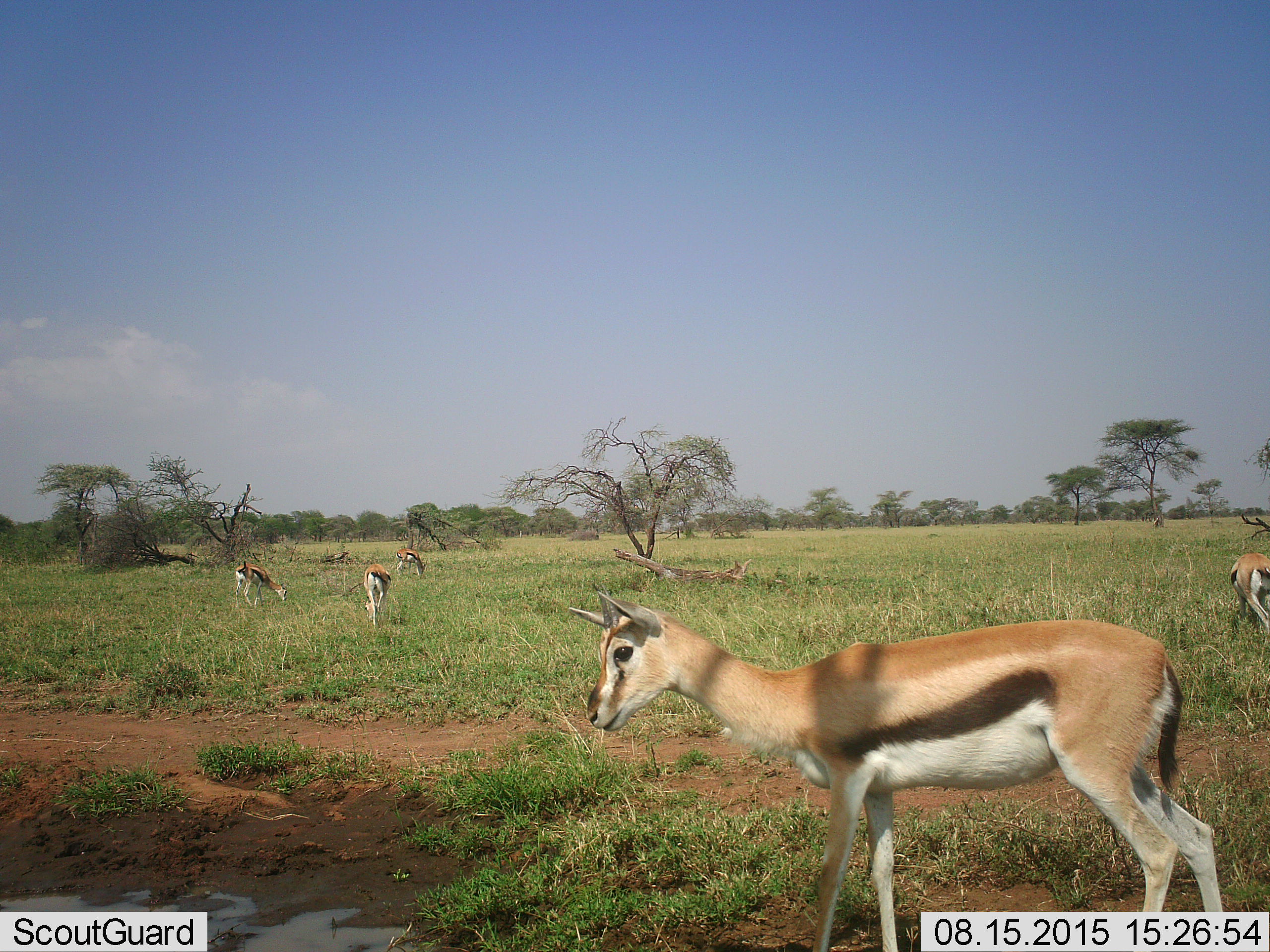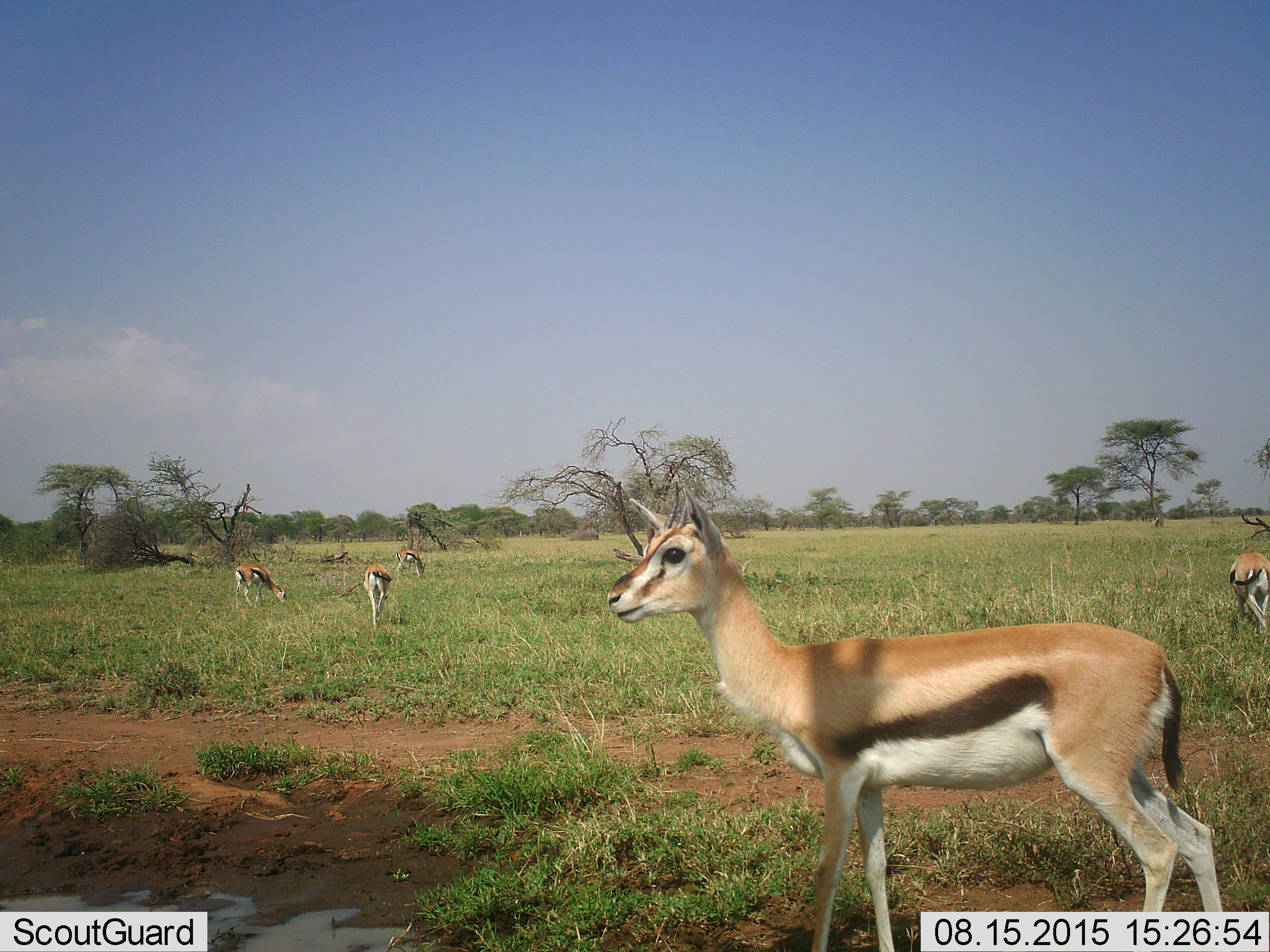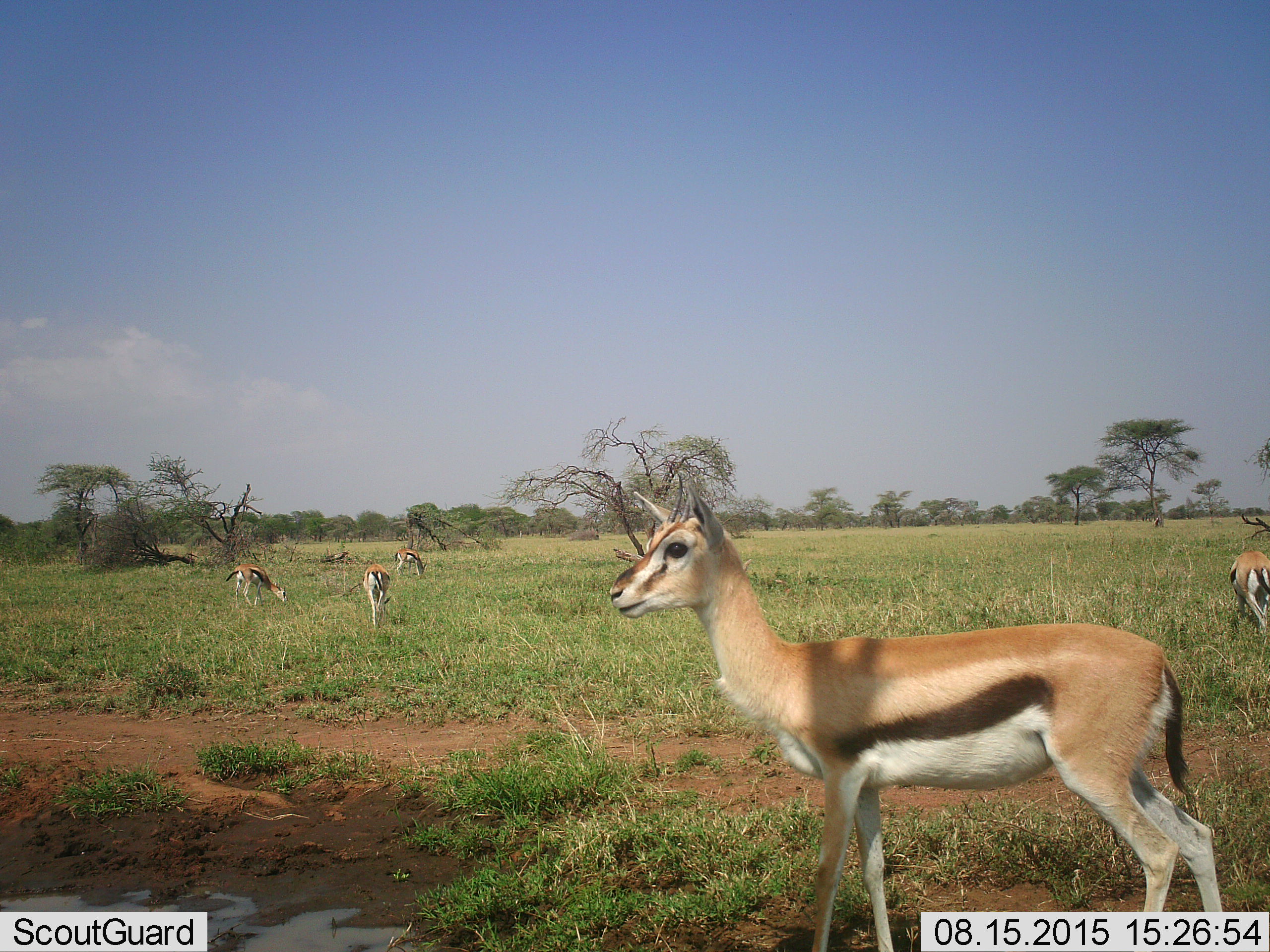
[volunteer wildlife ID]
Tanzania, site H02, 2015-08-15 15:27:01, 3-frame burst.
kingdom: Animalia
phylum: Chordata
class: Mammalia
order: Artiodactyla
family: Bovidae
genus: Eudorcas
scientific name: Eudorcas thomsonii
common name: thomson's gazelle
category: gazellethomsons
Gazellethomsons (thomson's gazelle) (Eudorcas thomsonii), count 5. Behavior (volunteer vote fractions): standing 80%, resting 0%, moving 10%, interacting 0%. Young present (vote fraction): 10%. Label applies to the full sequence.